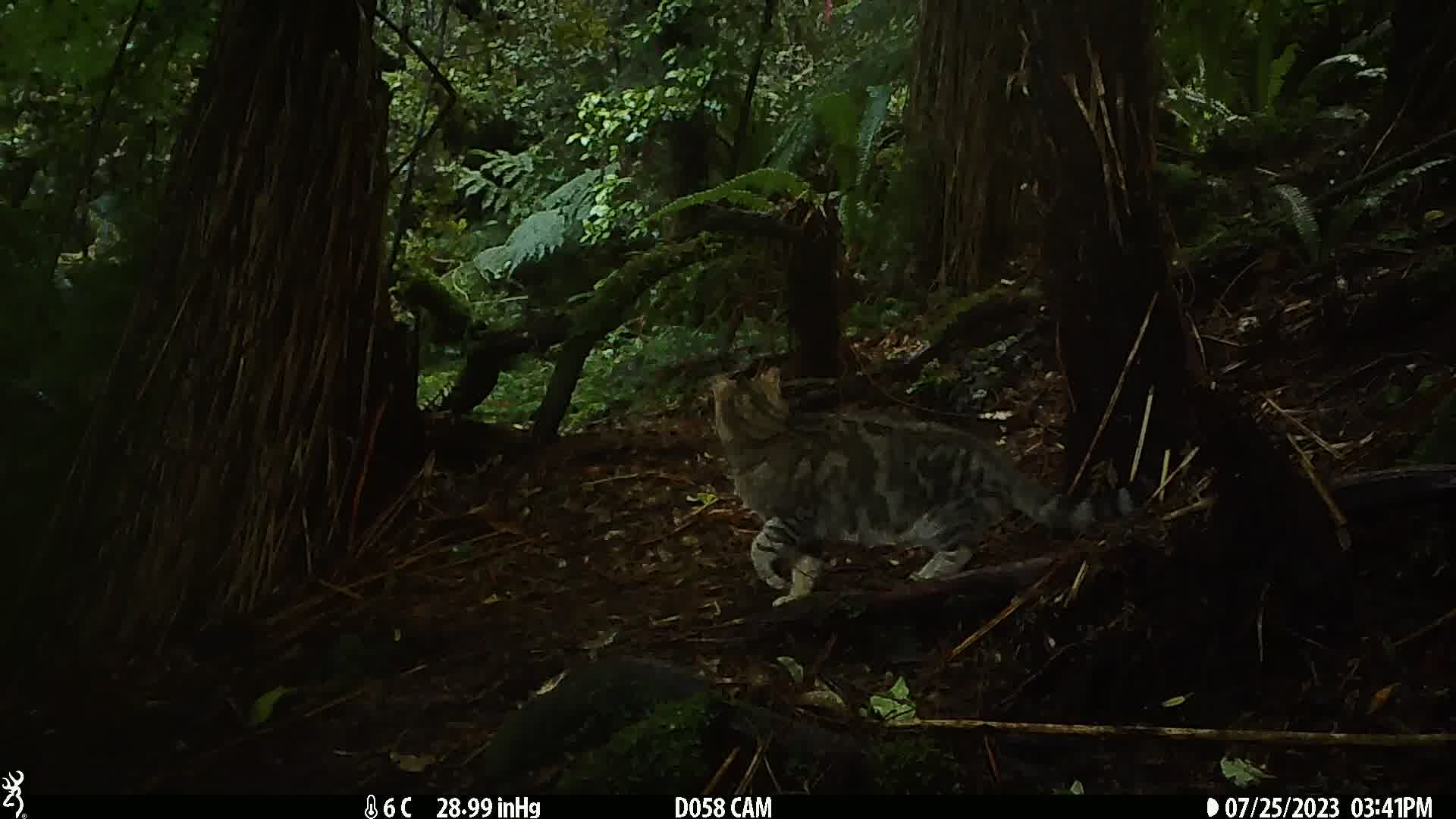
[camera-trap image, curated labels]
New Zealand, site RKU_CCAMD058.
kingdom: Animalia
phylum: Chordata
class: Mammalia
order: Carnivora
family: Felidae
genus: Felis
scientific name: Felis catus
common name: domestic cat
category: cat